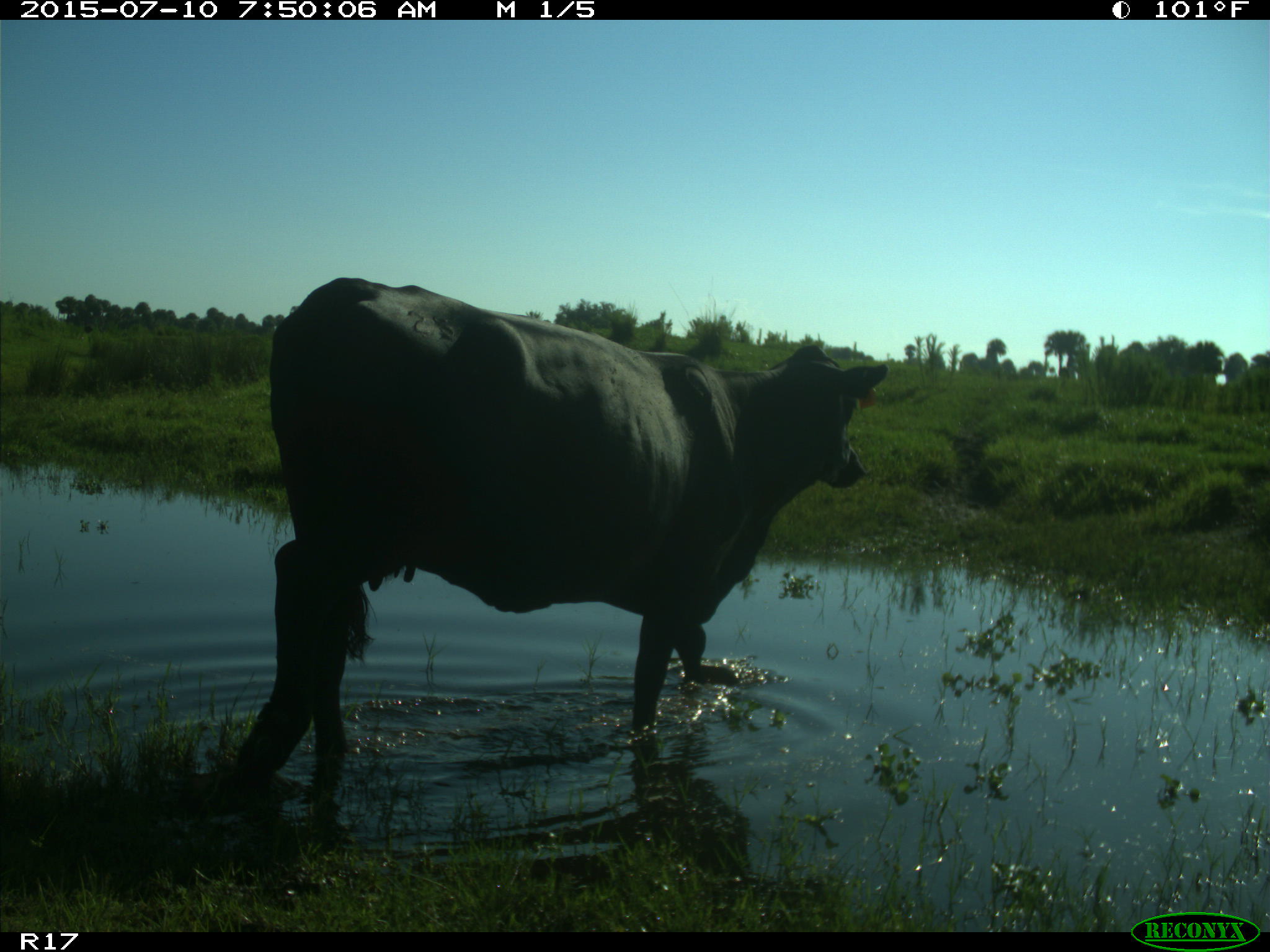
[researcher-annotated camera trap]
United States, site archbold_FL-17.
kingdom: Animalia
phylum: Chordata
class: Mammalia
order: Artiodactyla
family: Bovidae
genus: Bos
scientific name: Bos taurus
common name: domestic cow